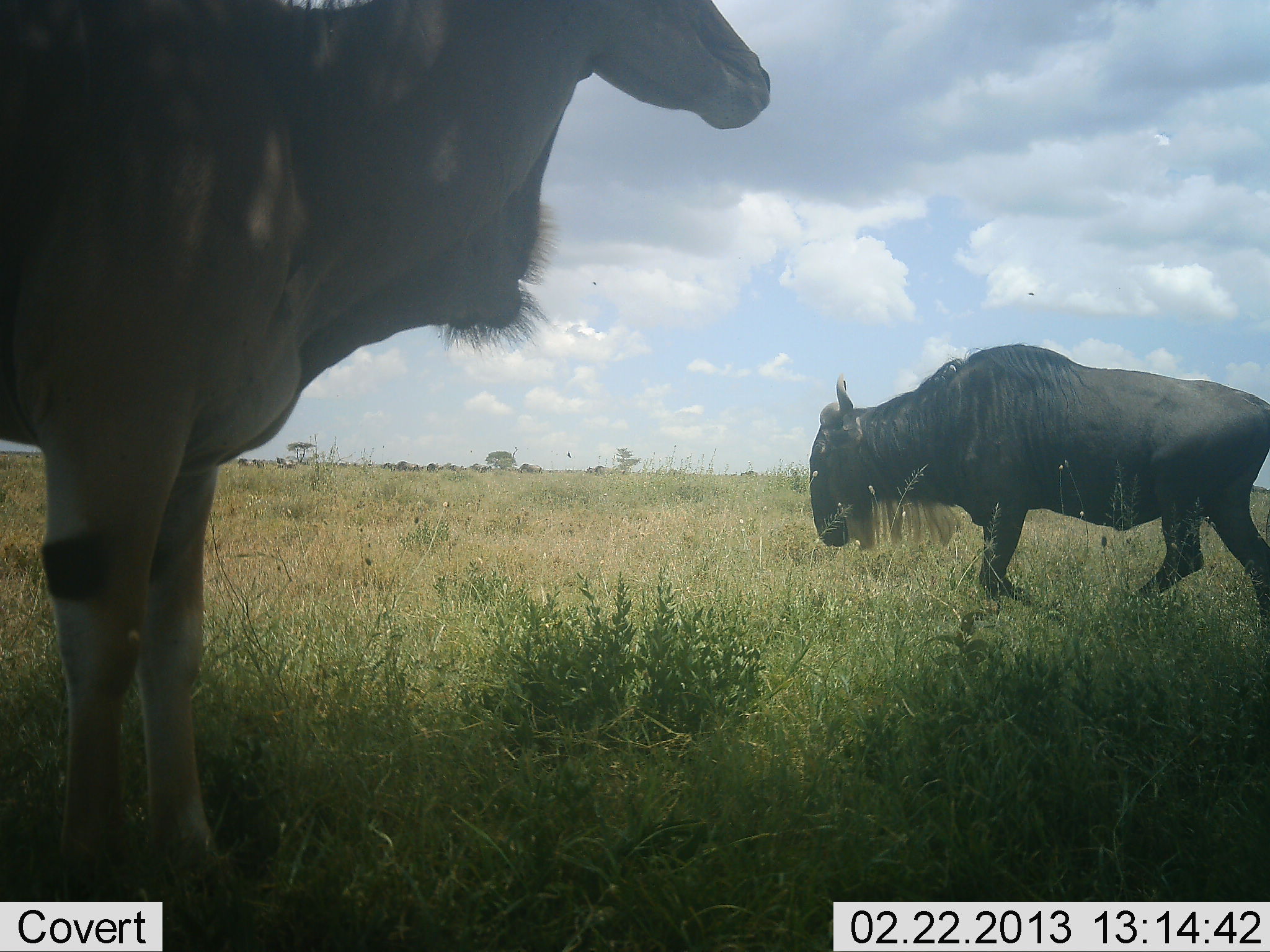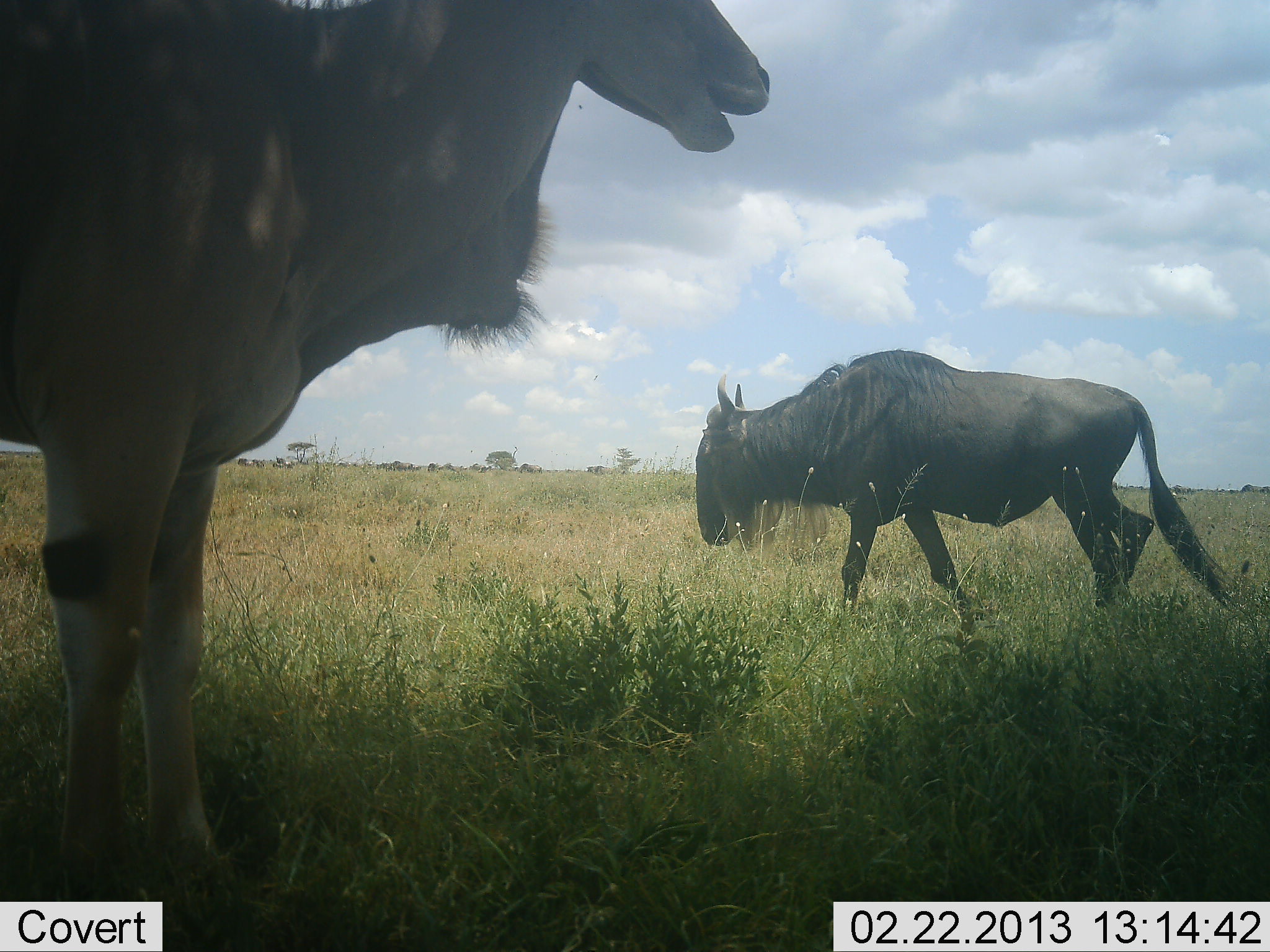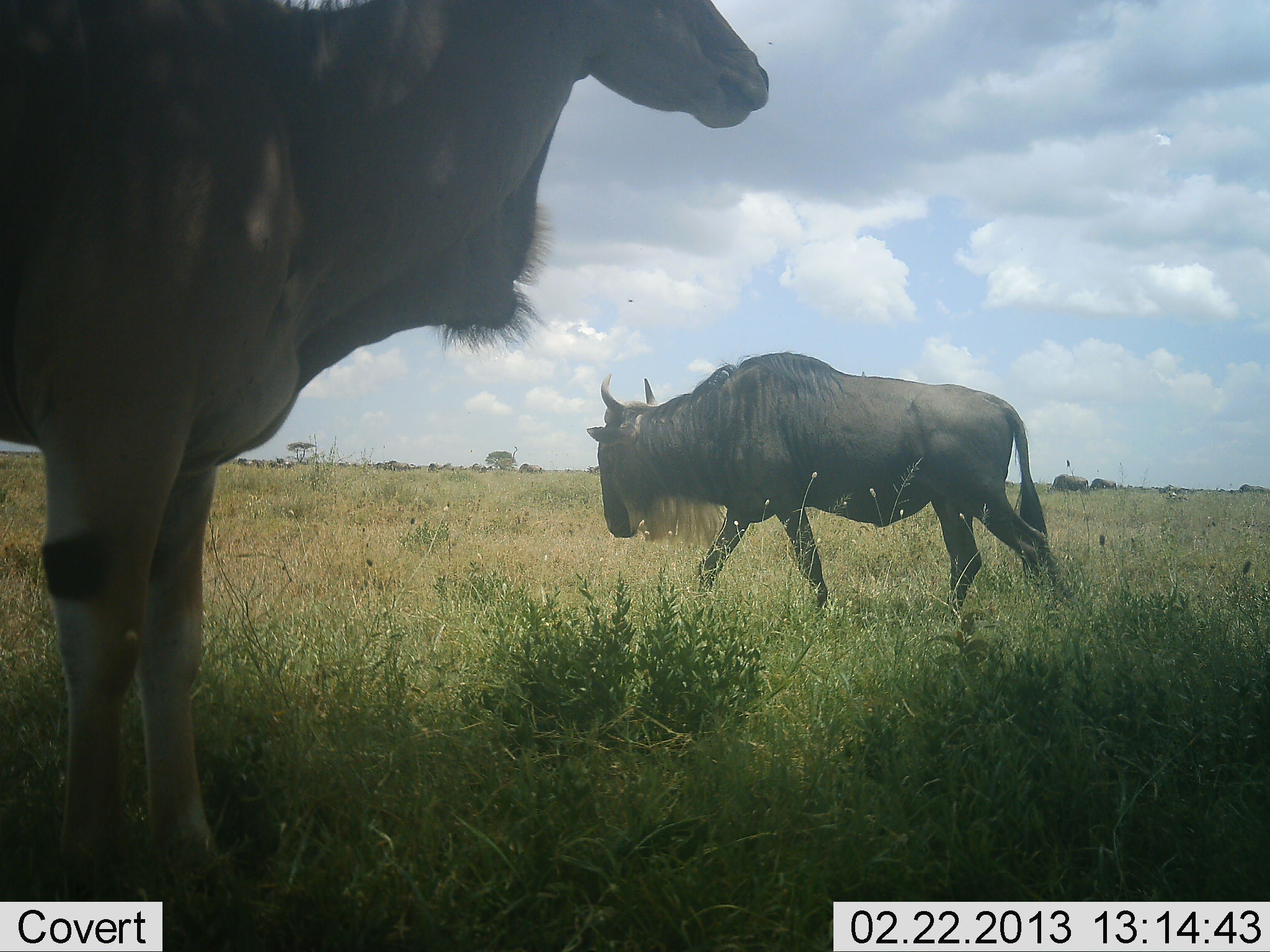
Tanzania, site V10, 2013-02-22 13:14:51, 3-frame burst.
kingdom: Animalia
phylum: Chordata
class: Mammalia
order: Artiodactyla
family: Bovidae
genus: Tragelaphus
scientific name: Tragelaphus oryx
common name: eland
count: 1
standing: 93%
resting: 0%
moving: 0%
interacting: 0%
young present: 0%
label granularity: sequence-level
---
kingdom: Animalia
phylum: Chordata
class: Mammalia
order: Artiodactyla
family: Bovidae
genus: Connochaetes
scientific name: Connochaetes taurinus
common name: blue wildebeest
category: wildebeest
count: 1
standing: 18%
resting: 0%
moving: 100%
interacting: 0%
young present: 0%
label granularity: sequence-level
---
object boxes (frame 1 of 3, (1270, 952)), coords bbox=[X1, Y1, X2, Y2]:
animal: bbox=[1, 0, 776, 894]; bbox=[808, 345, 1270, 639]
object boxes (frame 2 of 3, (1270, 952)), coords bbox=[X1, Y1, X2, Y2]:
animal: bbox=[1, 0, 771, 920]; bbox=[694, 349, 1232, 635]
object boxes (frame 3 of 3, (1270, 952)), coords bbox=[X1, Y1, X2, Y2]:
animal: bbox=[0, 0, 774, 897]; bbox=[586, 353, 1066, 626]